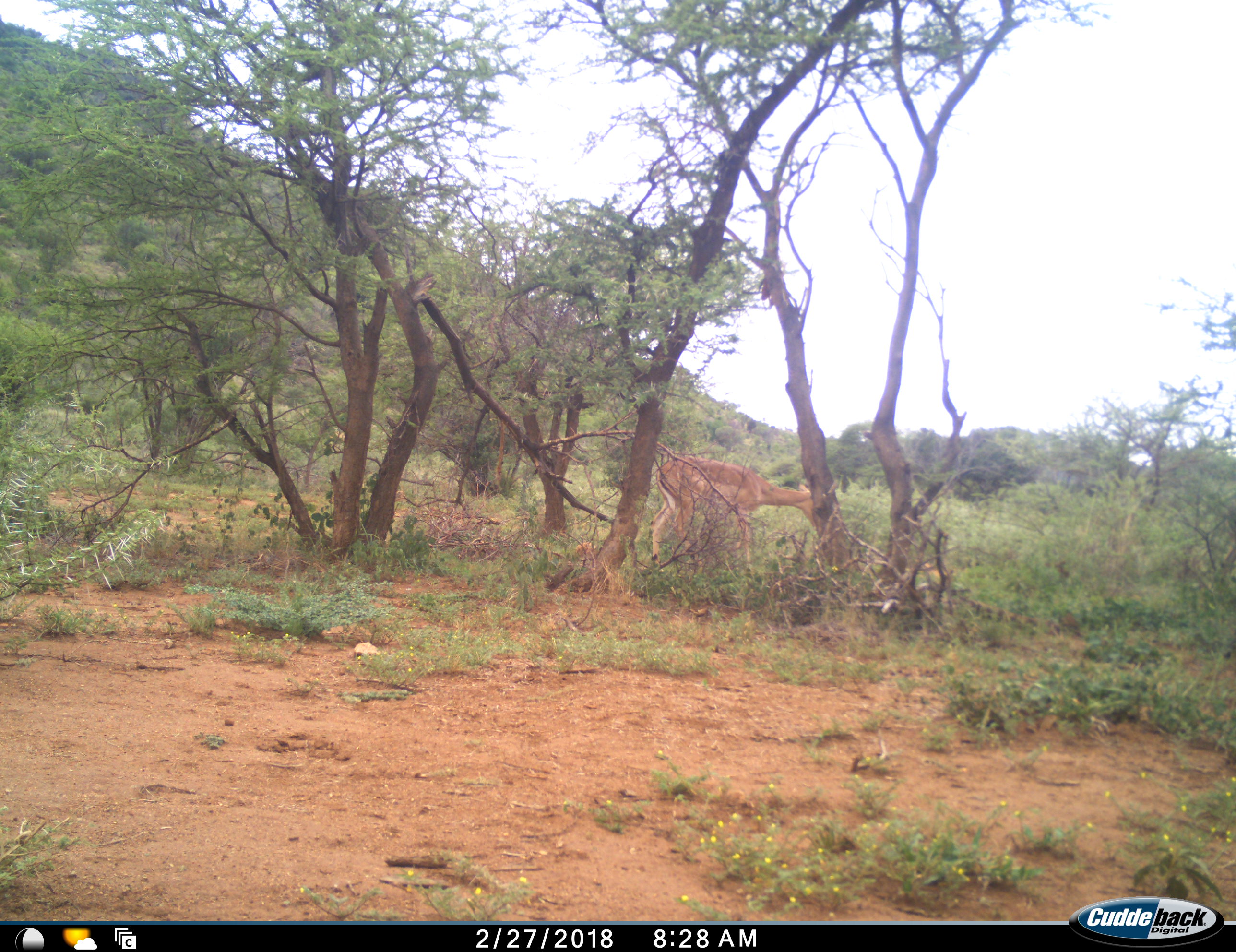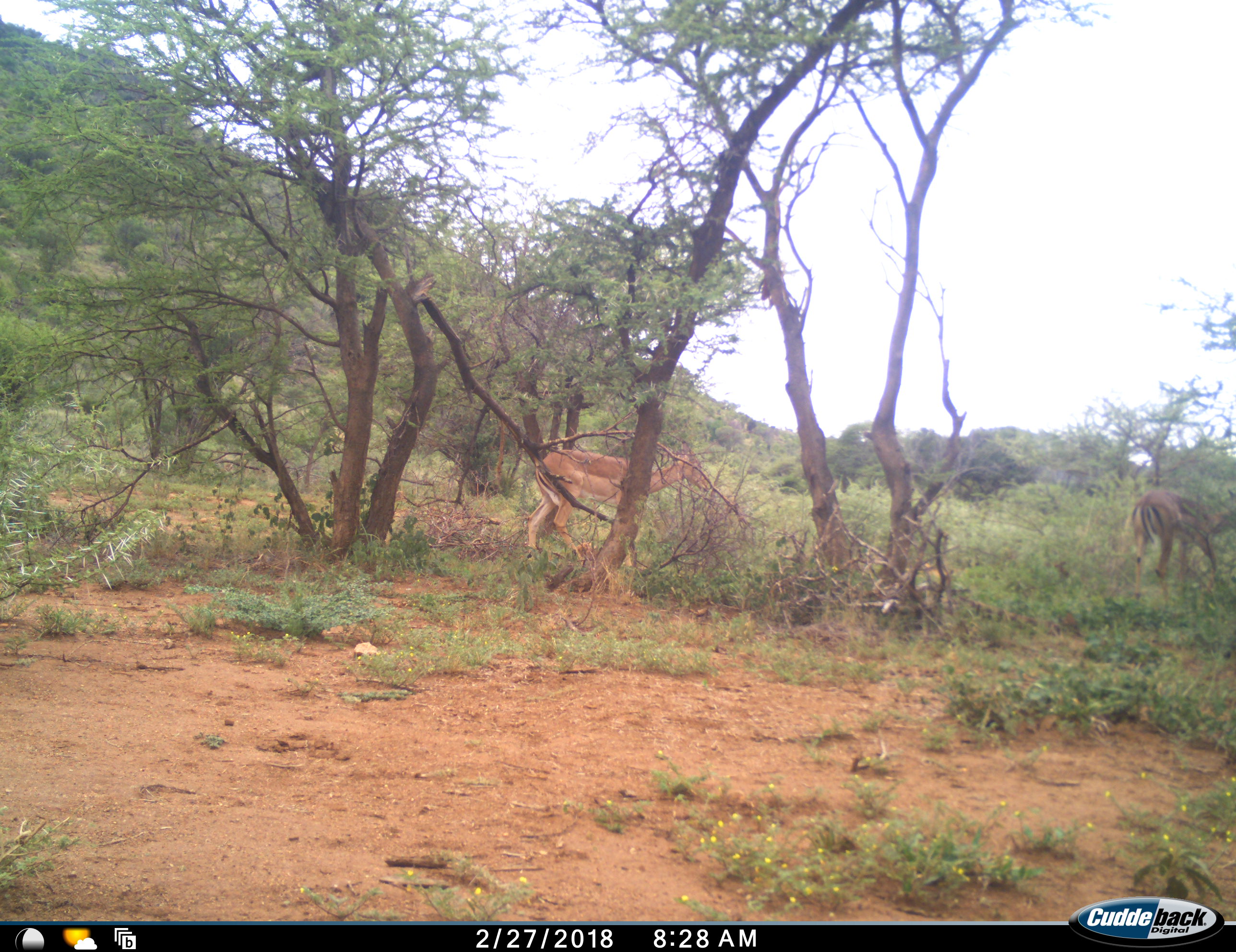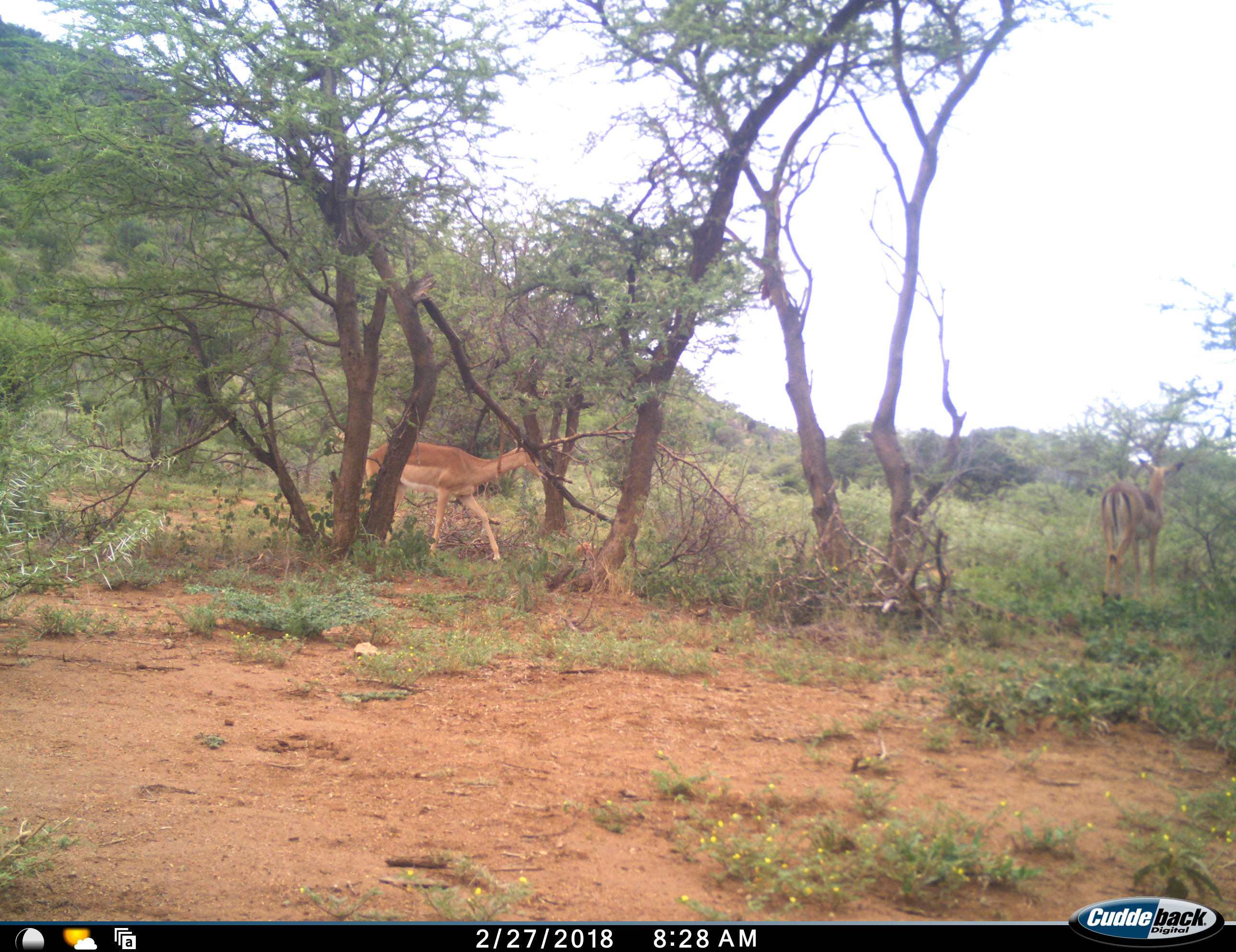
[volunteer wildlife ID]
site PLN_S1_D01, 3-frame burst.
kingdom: Animalia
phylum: Chordata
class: Mammalia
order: Artiodactyla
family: Bovidae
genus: Aepyceros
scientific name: Aepyceros melampus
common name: impala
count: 2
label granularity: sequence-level